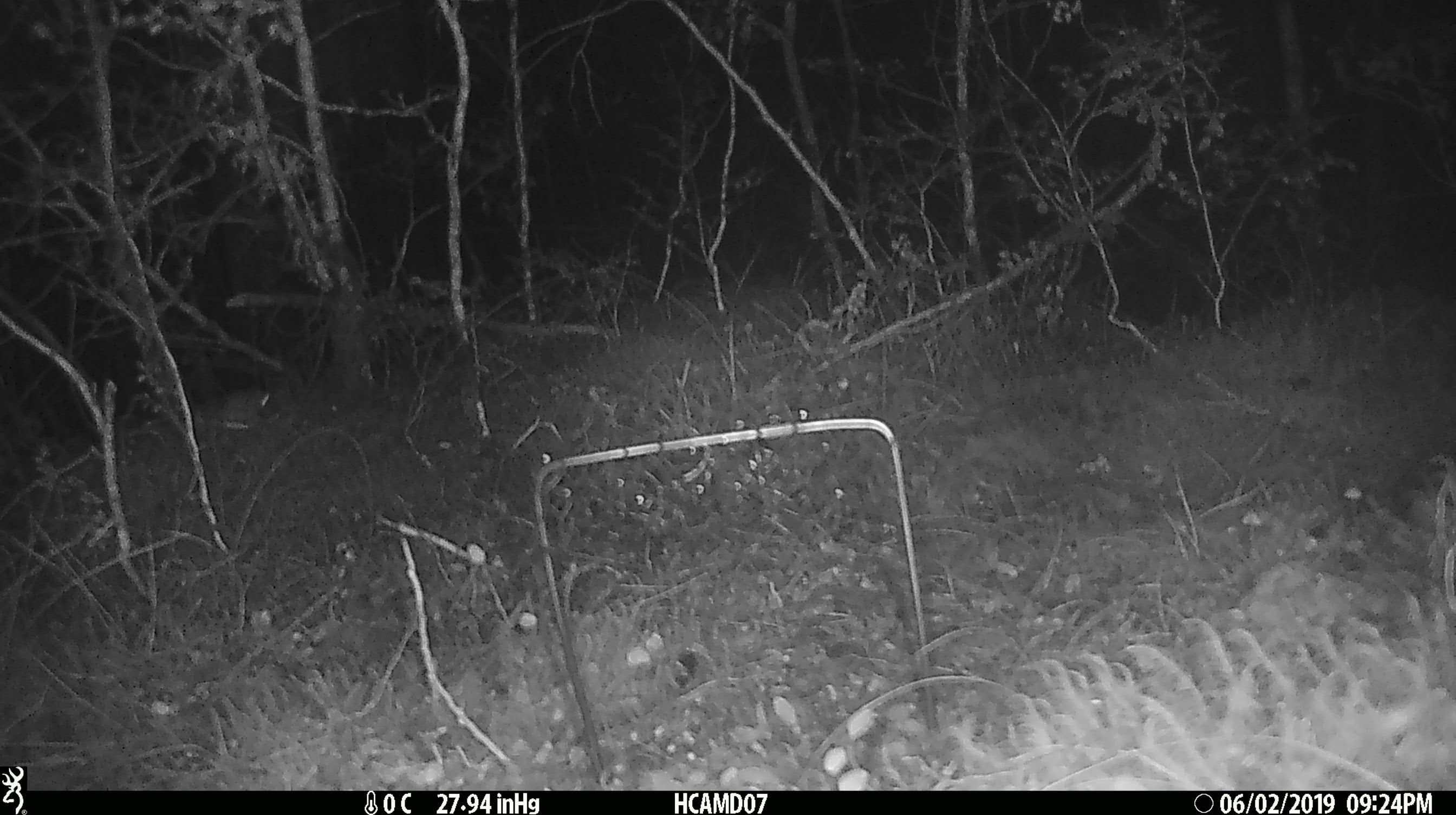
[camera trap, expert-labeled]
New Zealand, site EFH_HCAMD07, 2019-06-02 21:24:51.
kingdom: Animalia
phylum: Chordata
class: Mammalia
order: Rodentia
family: Muridae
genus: Mus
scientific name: Mus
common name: mouse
Mouse (Mus).